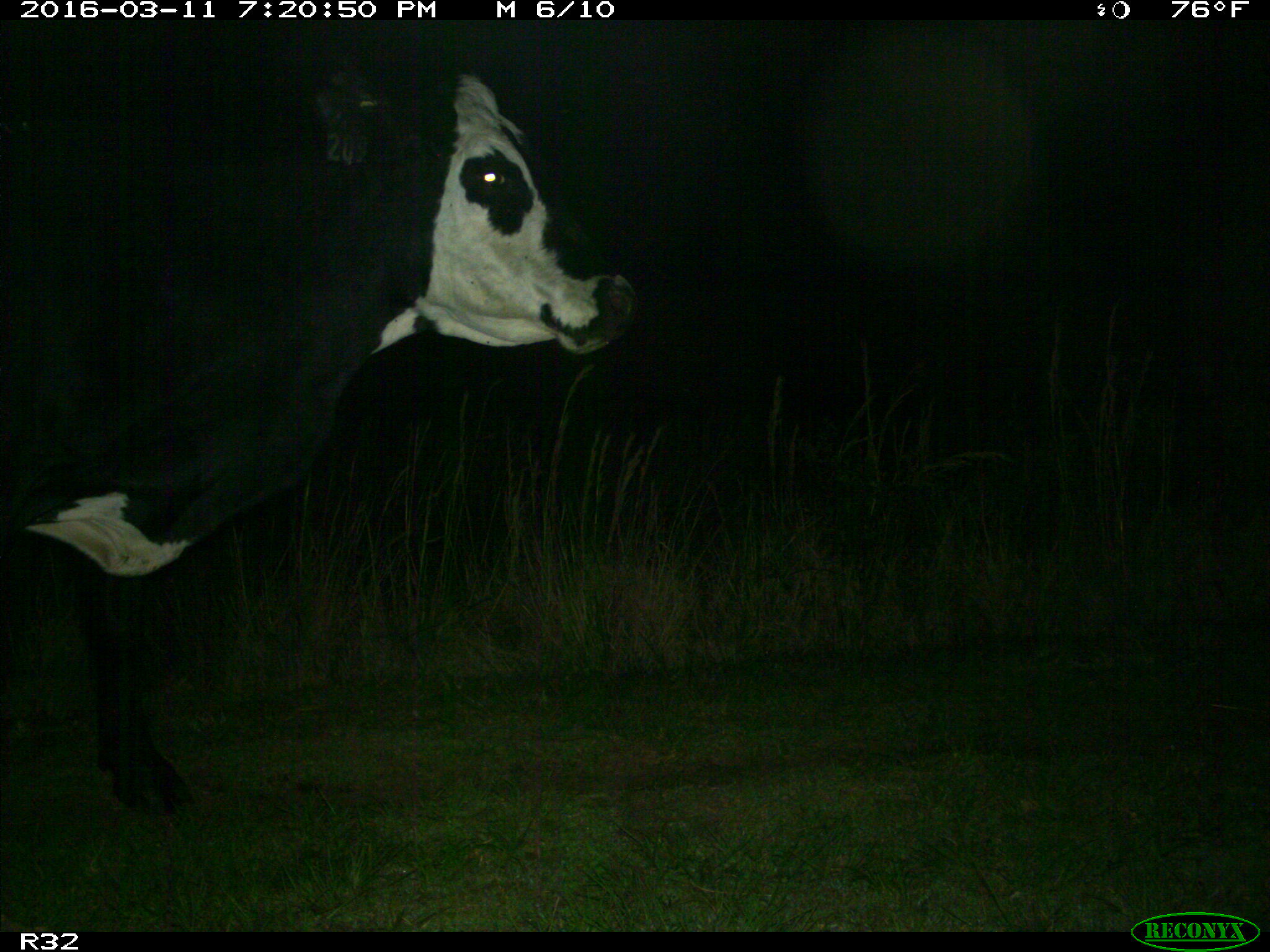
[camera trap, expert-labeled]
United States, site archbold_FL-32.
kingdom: Animalia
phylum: Chordata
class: Mammalia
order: Artiodactyla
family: Bovidae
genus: Bos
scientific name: Bos taurus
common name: domestic cow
Bos taurus (domestic cow).